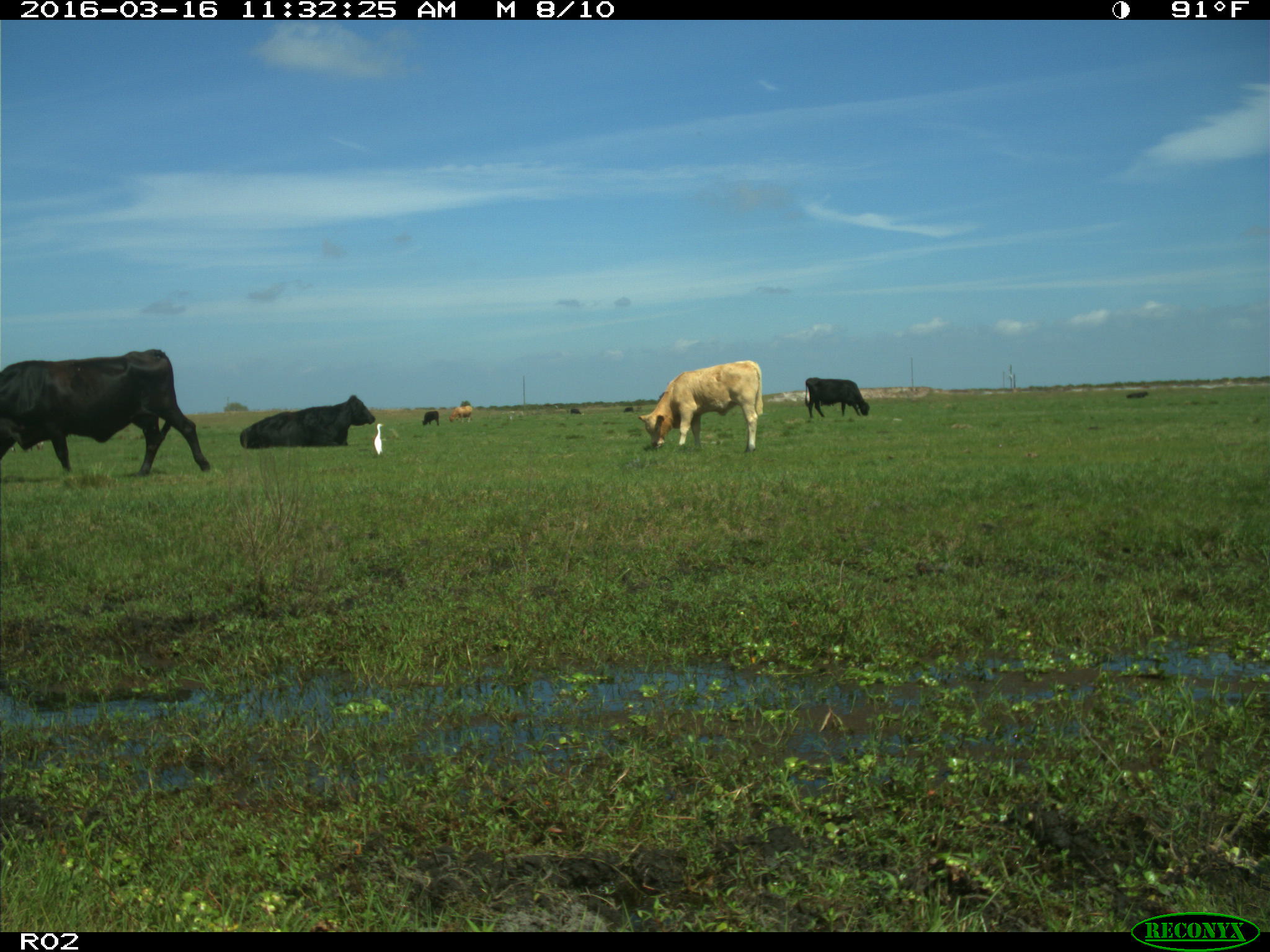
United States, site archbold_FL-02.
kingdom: Animalia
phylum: Chordata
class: Mammalia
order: Artiodactyla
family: Bovidae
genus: Bos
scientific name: Bos taurus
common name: domestic cow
Bos taurus (domestic cow).